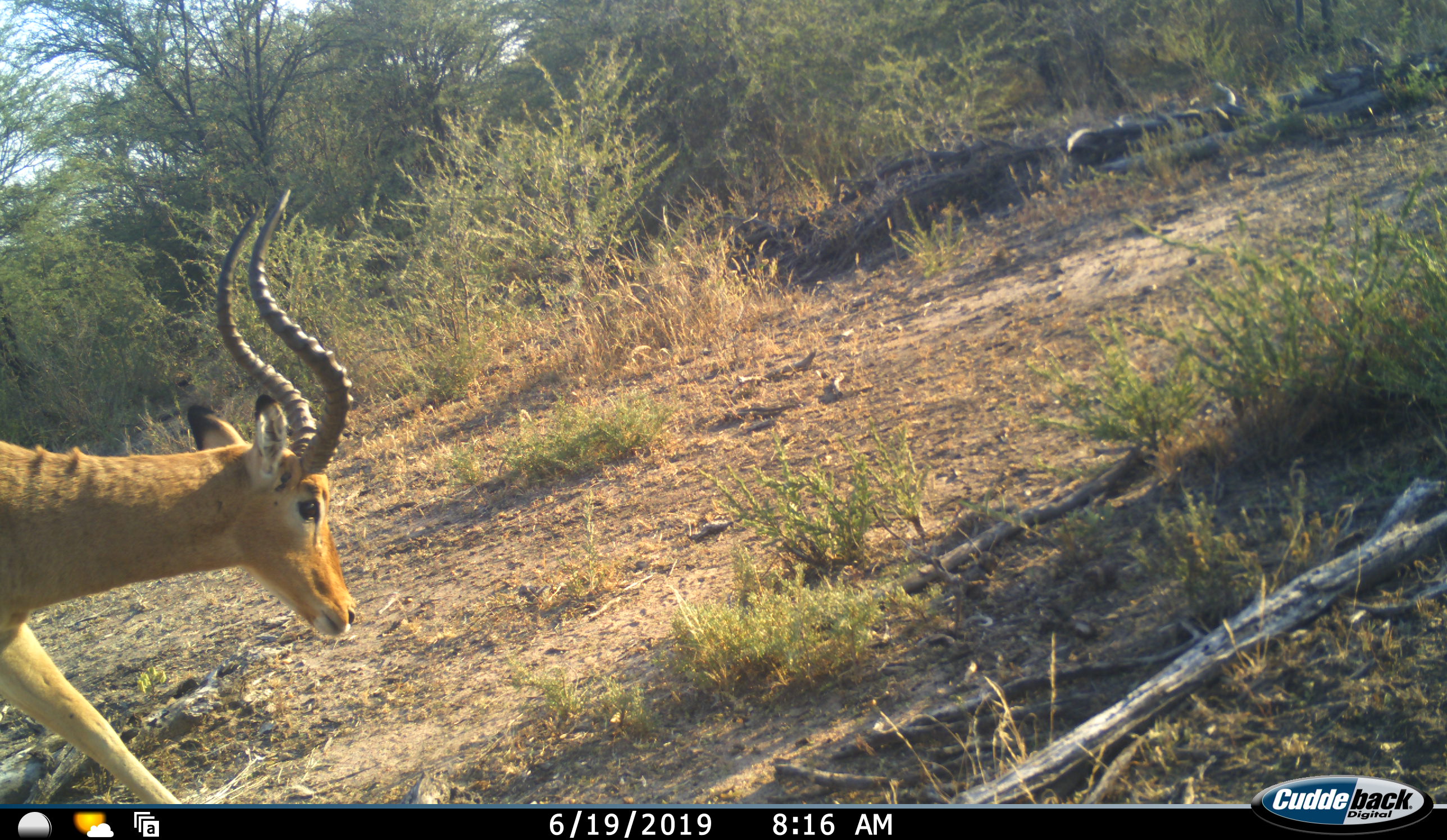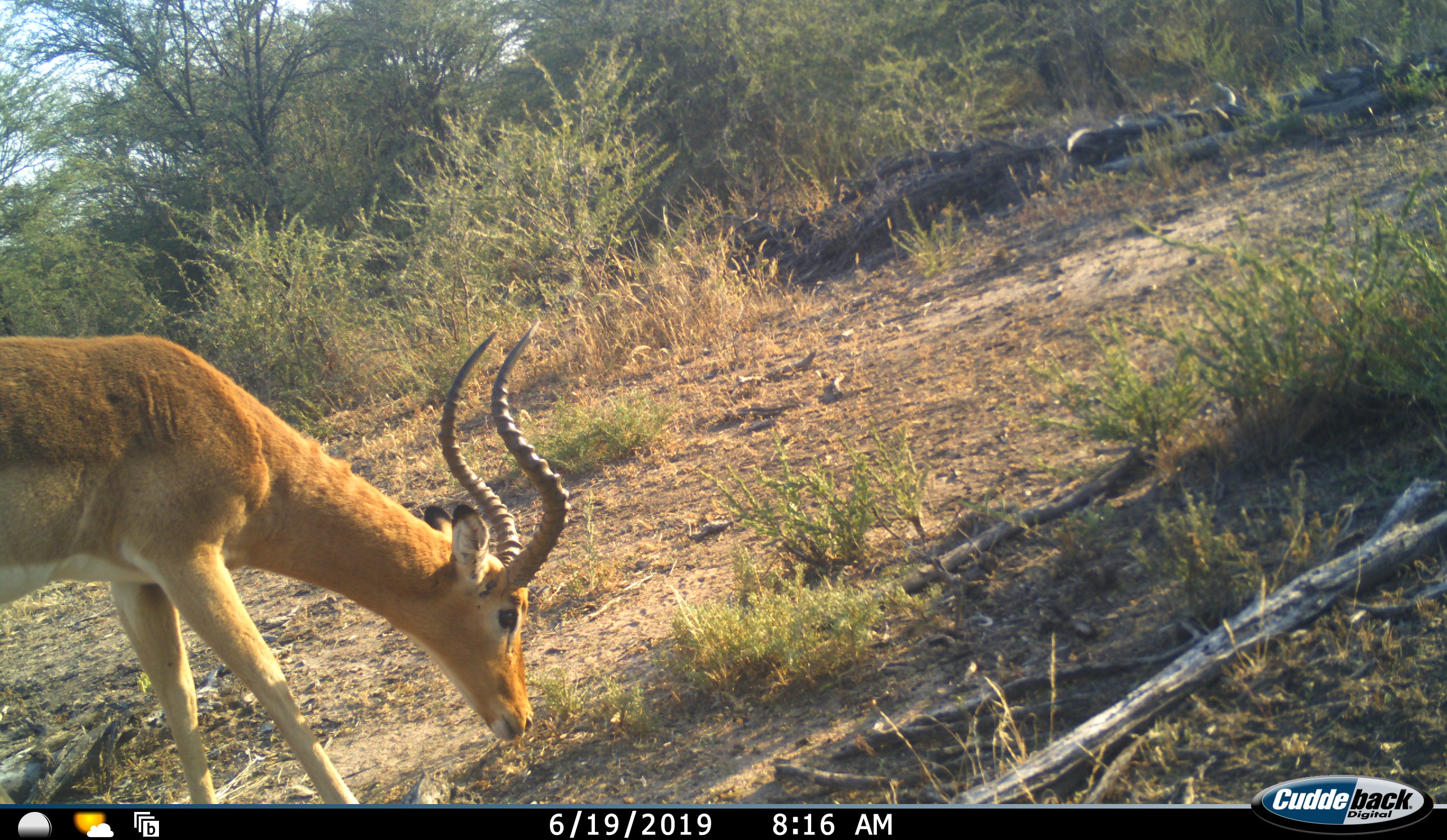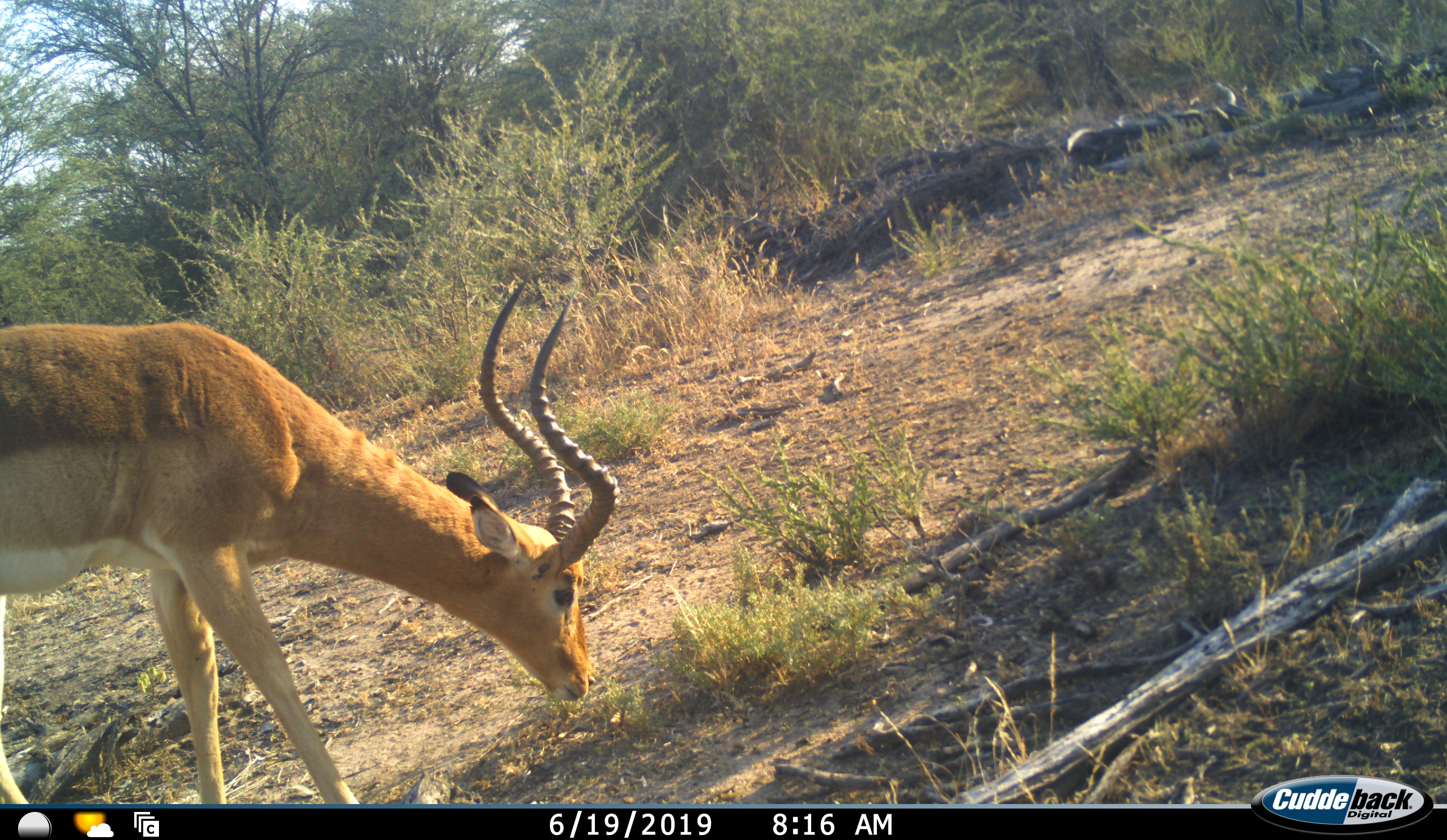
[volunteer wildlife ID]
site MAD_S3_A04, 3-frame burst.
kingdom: Animalia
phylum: Chordata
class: Mammalia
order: Artiodactyla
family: Bovidae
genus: Aepyceros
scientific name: Aepyceros melampus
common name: impala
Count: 1.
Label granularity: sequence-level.